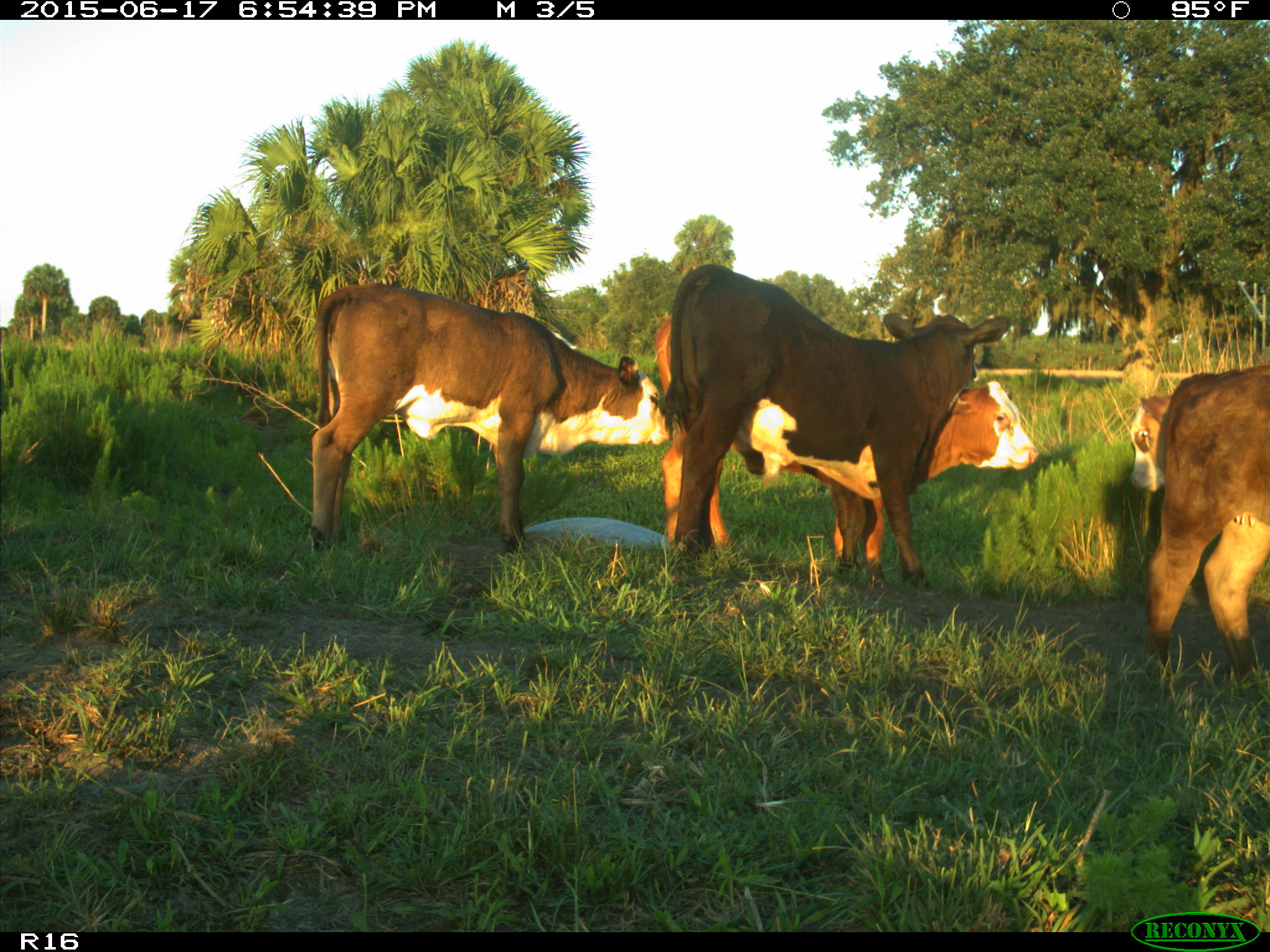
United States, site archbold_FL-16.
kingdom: Animalia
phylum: Chordata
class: Mammalia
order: Artiodactyla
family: Bovidae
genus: Bos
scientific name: Bos taurus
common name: domestic cow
Bos taurus (domestic cow).